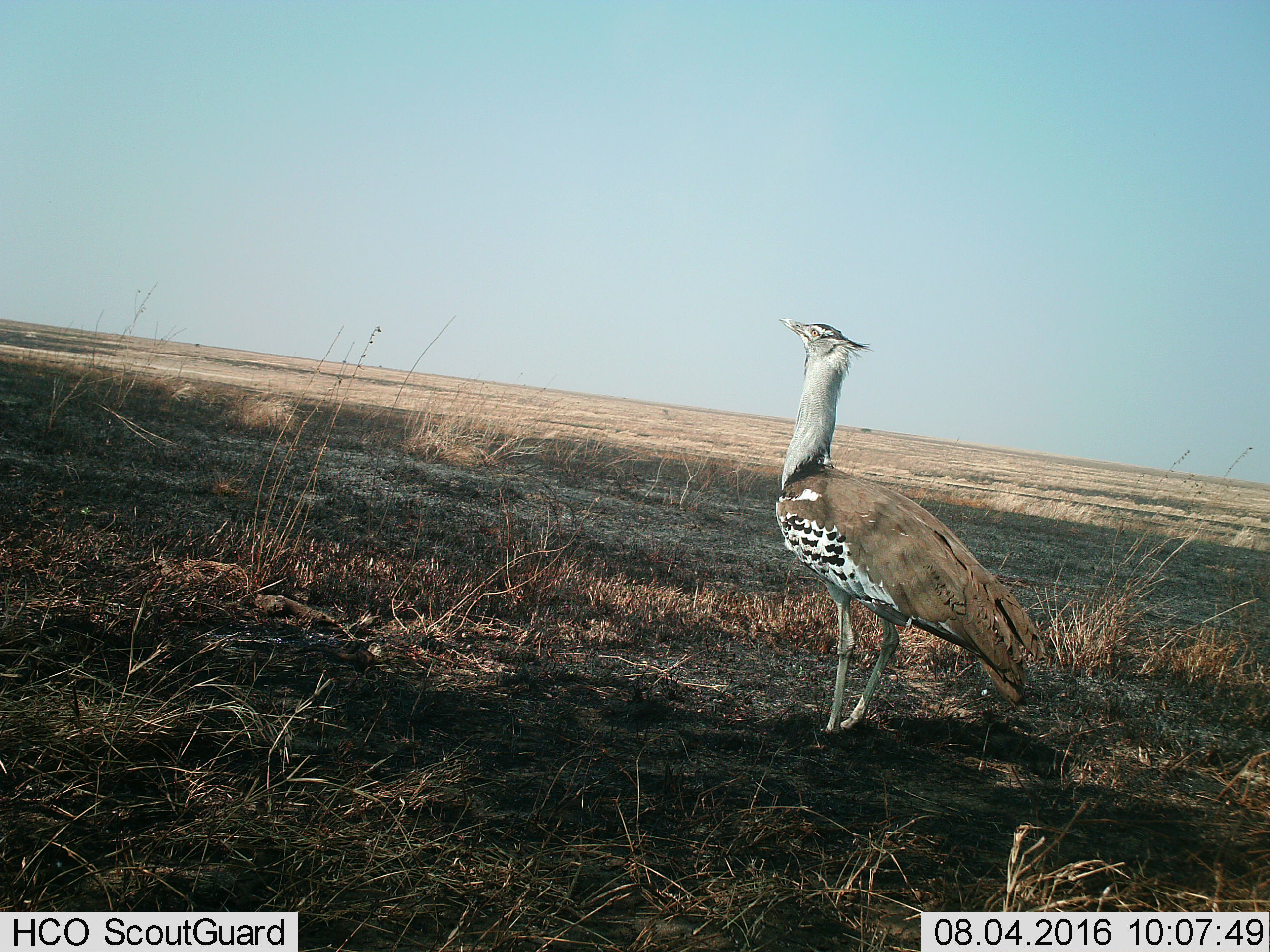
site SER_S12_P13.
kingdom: Animalia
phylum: Chordata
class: Aves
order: Otidiformes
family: Otididae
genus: Ardeotis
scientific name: Ardeotis kori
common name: kori bustard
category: bustardkori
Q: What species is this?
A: Bustardkori (kori bustard) (Ardeotis kori).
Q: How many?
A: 1.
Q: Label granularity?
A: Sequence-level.